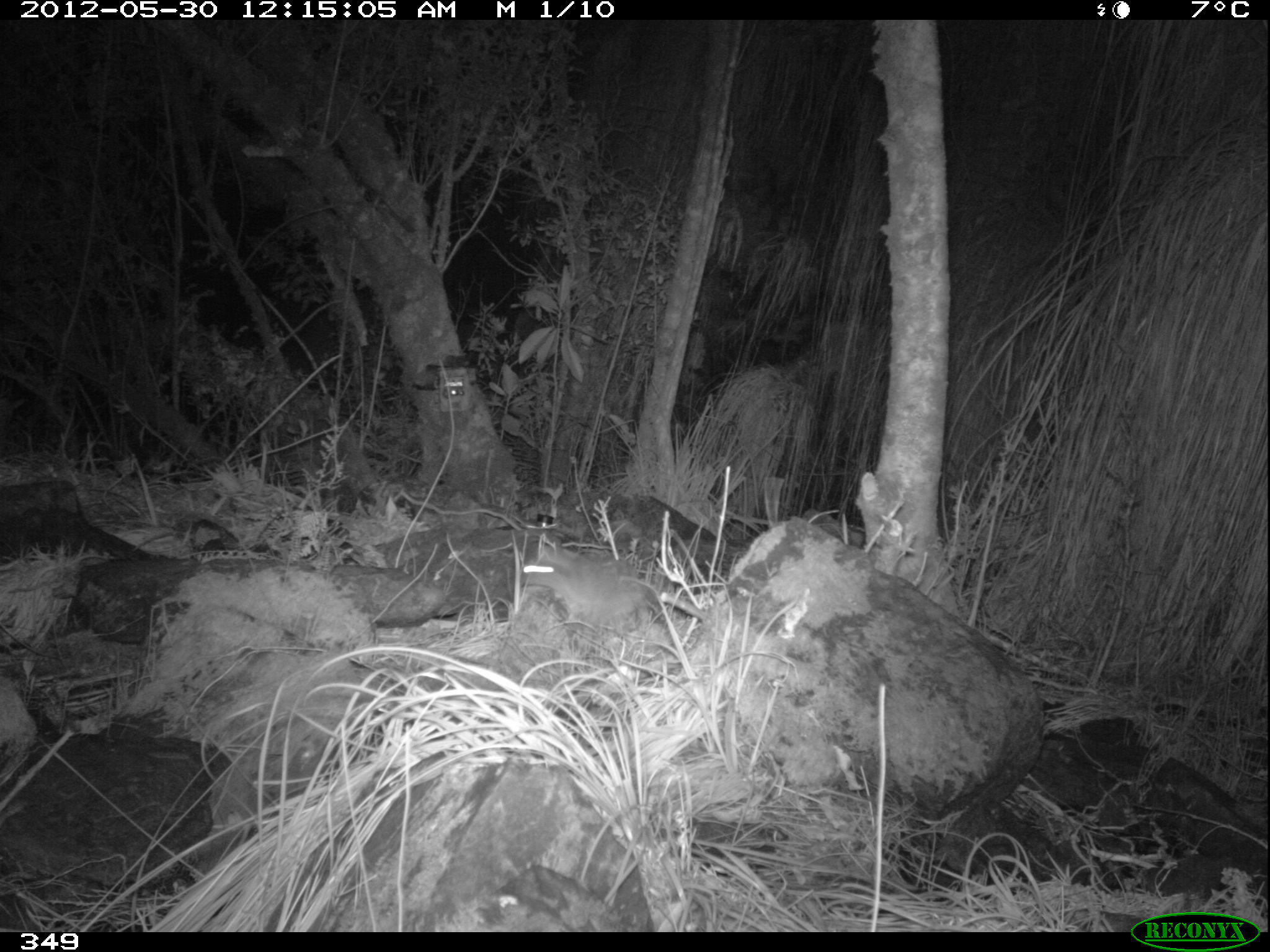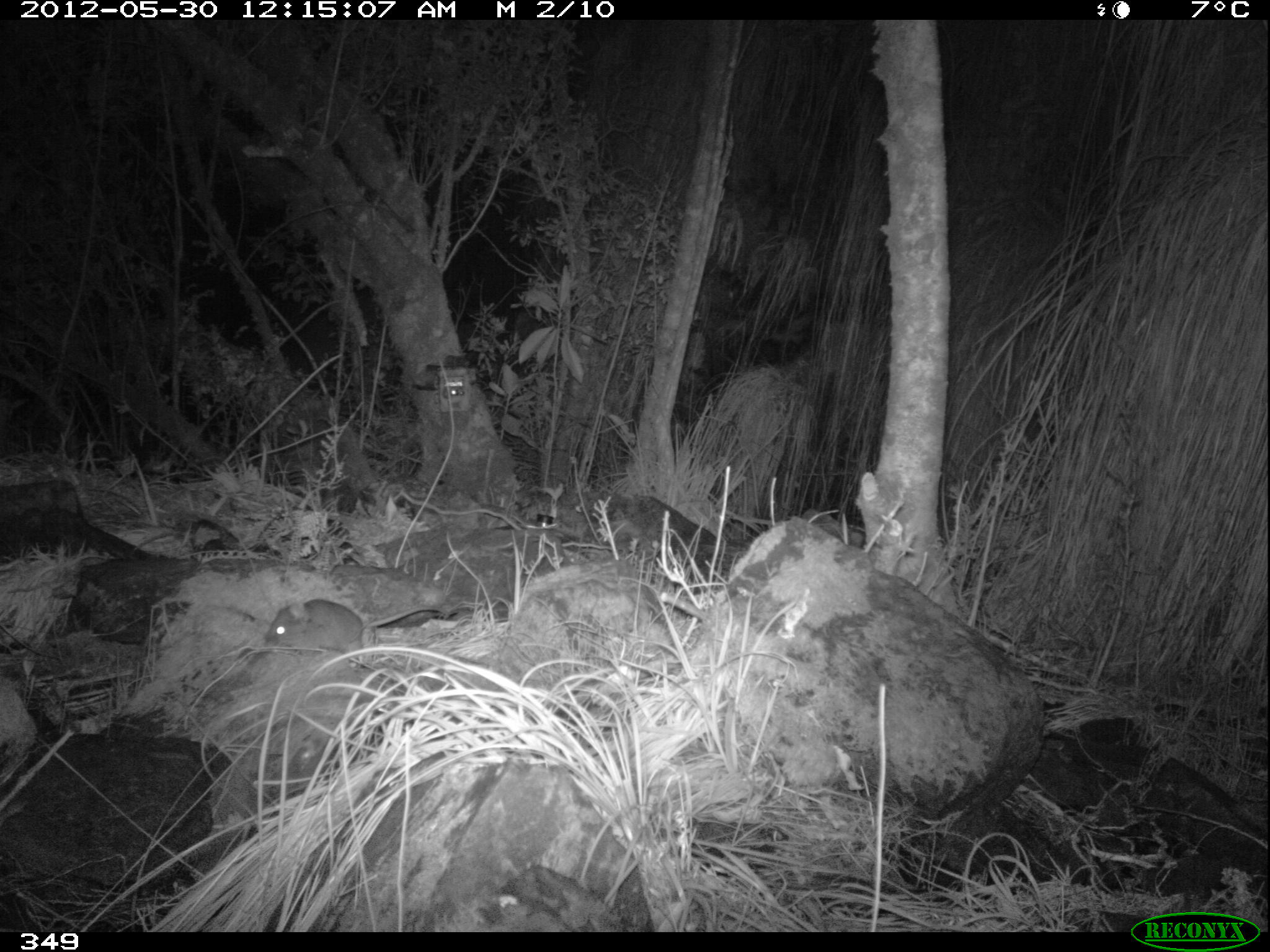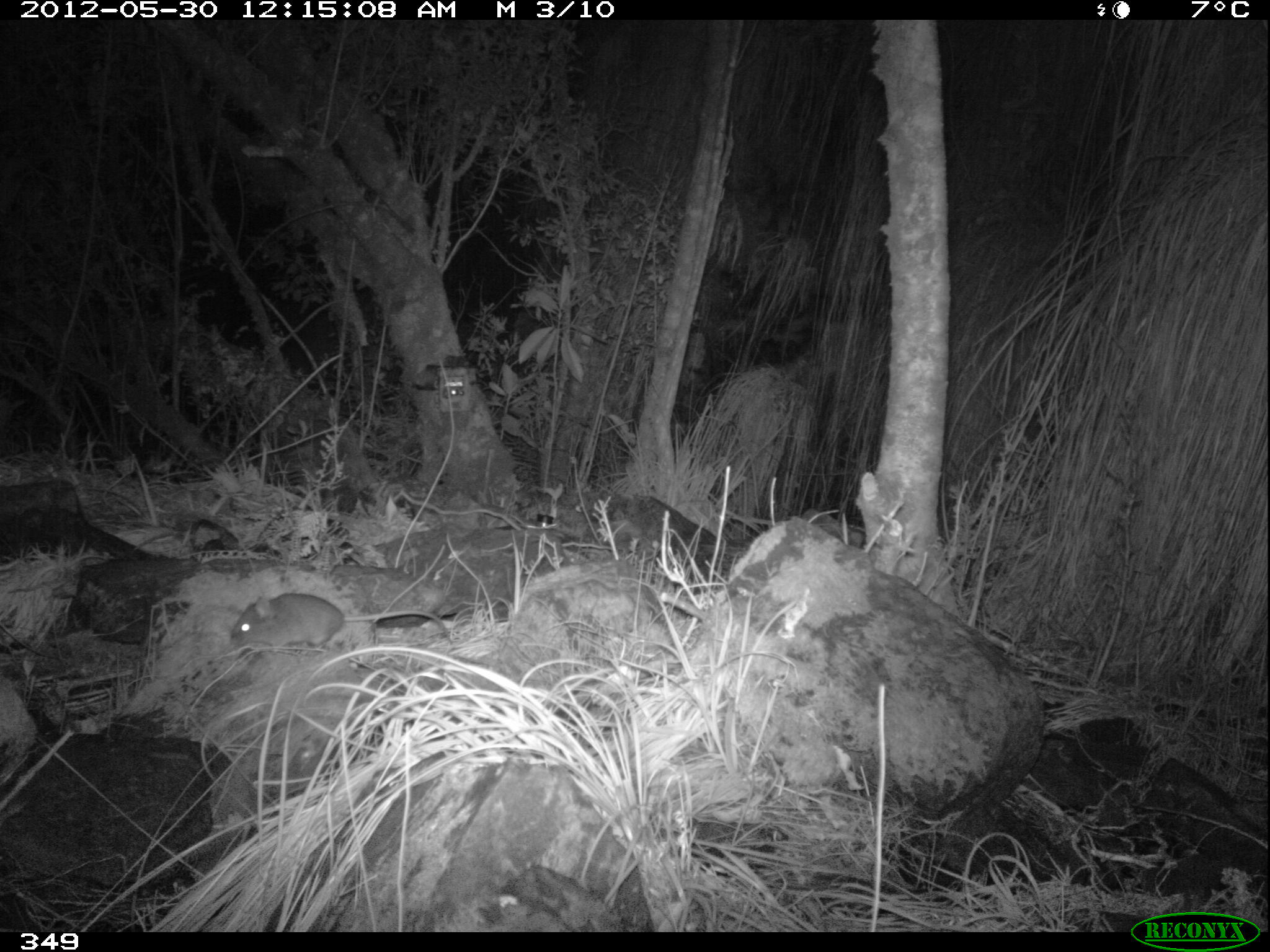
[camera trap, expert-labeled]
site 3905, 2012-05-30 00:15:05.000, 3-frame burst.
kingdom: Animalia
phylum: Chordata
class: Mammalia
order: Rodentia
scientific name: Rodentia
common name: rodents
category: unknown rodent